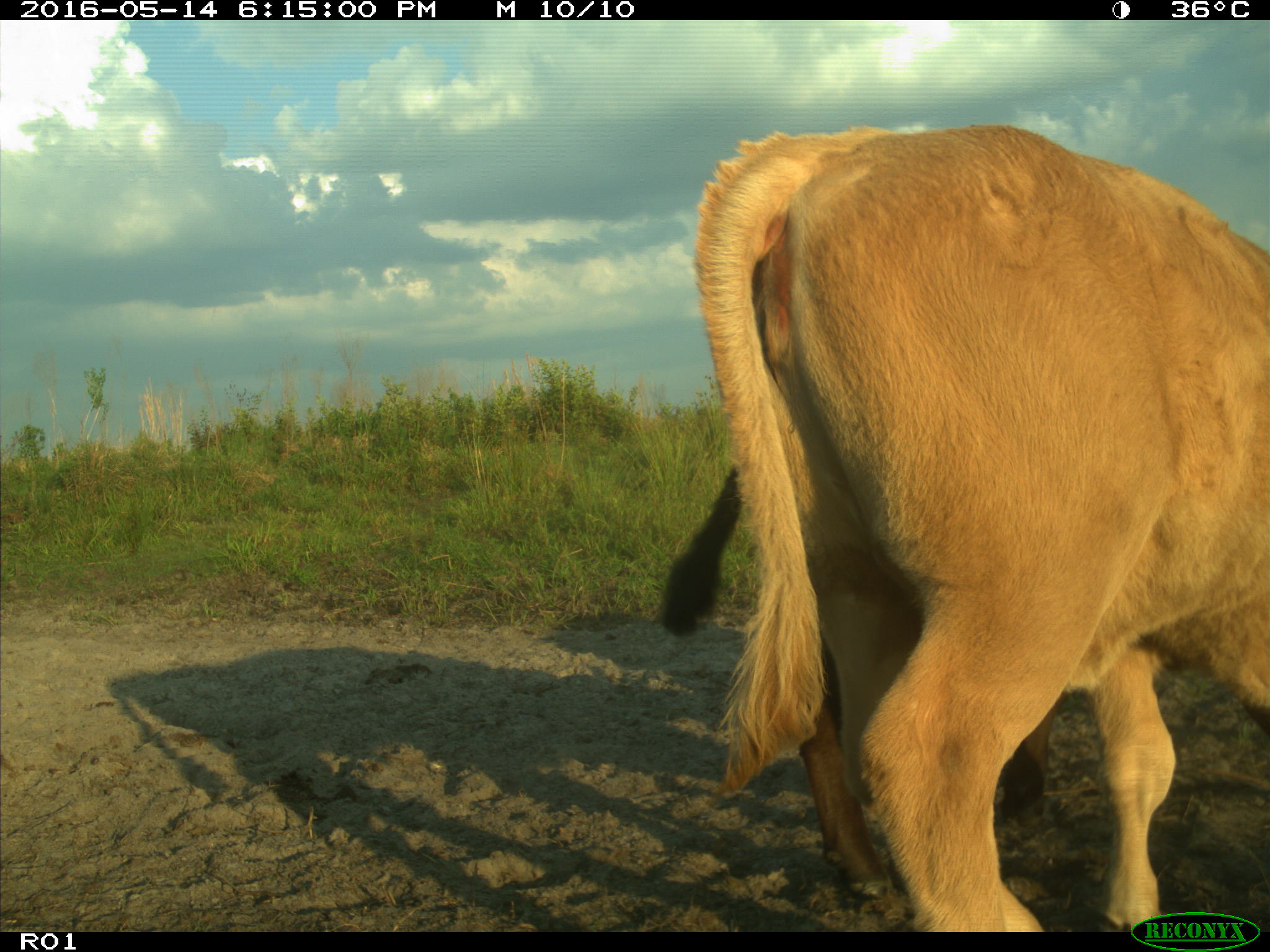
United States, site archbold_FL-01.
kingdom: Animalia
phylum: Chordata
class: Mammalia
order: Artiodactyla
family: Bovidae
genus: Bos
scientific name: Bos taurus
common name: domestic cow